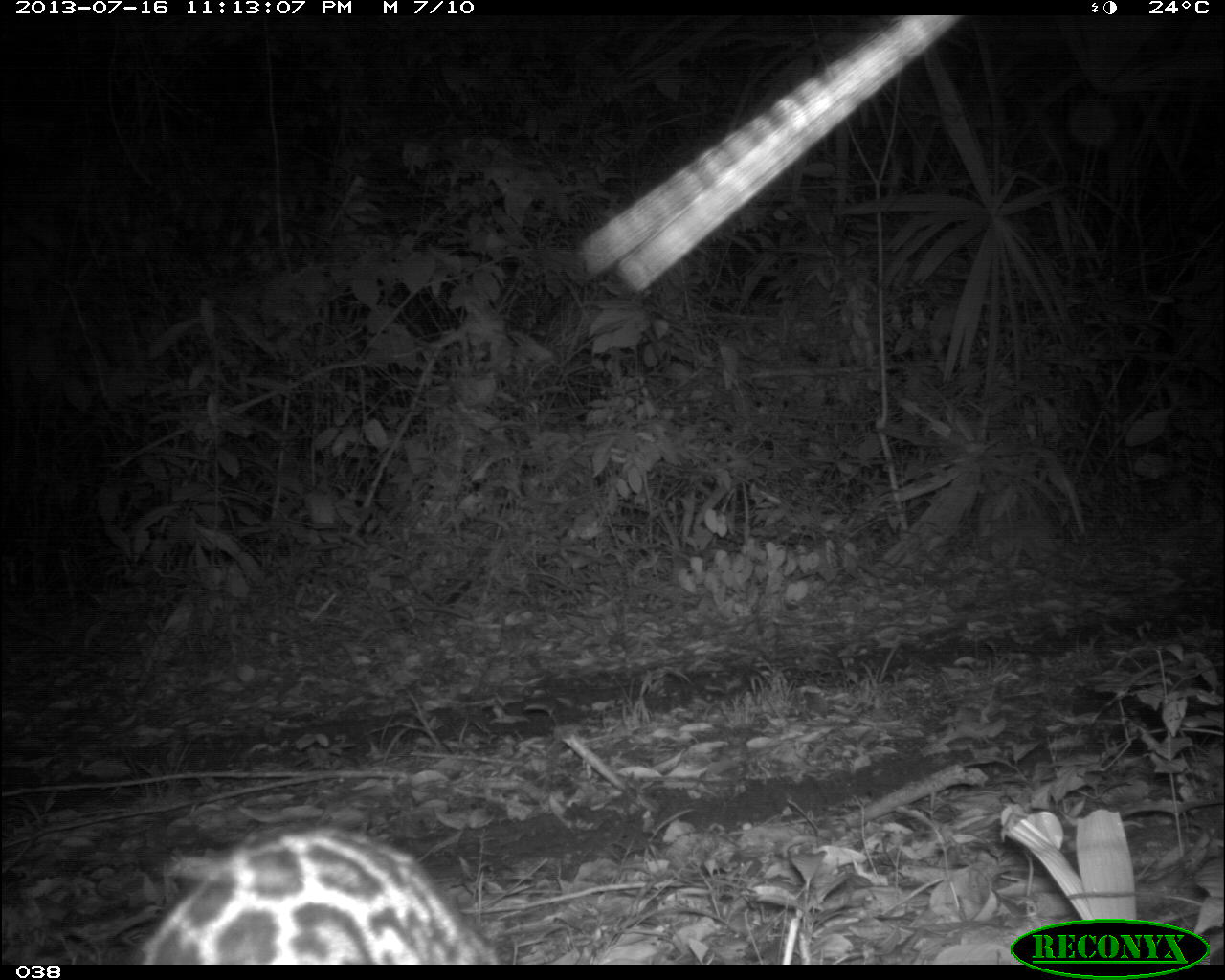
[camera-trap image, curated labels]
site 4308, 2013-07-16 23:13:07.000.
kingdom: Animalia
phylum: Chordata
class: Mammalia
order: Carnivora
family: Felidae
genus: Leopardus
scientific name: Leopardus pardalis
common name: ocelot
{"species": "Leopardus pardalis (ocelot)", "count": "1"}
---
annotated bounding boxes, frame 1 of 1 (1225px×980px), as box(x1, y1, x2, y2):
leopardus pardalis: box(126, 824, 496, 965)